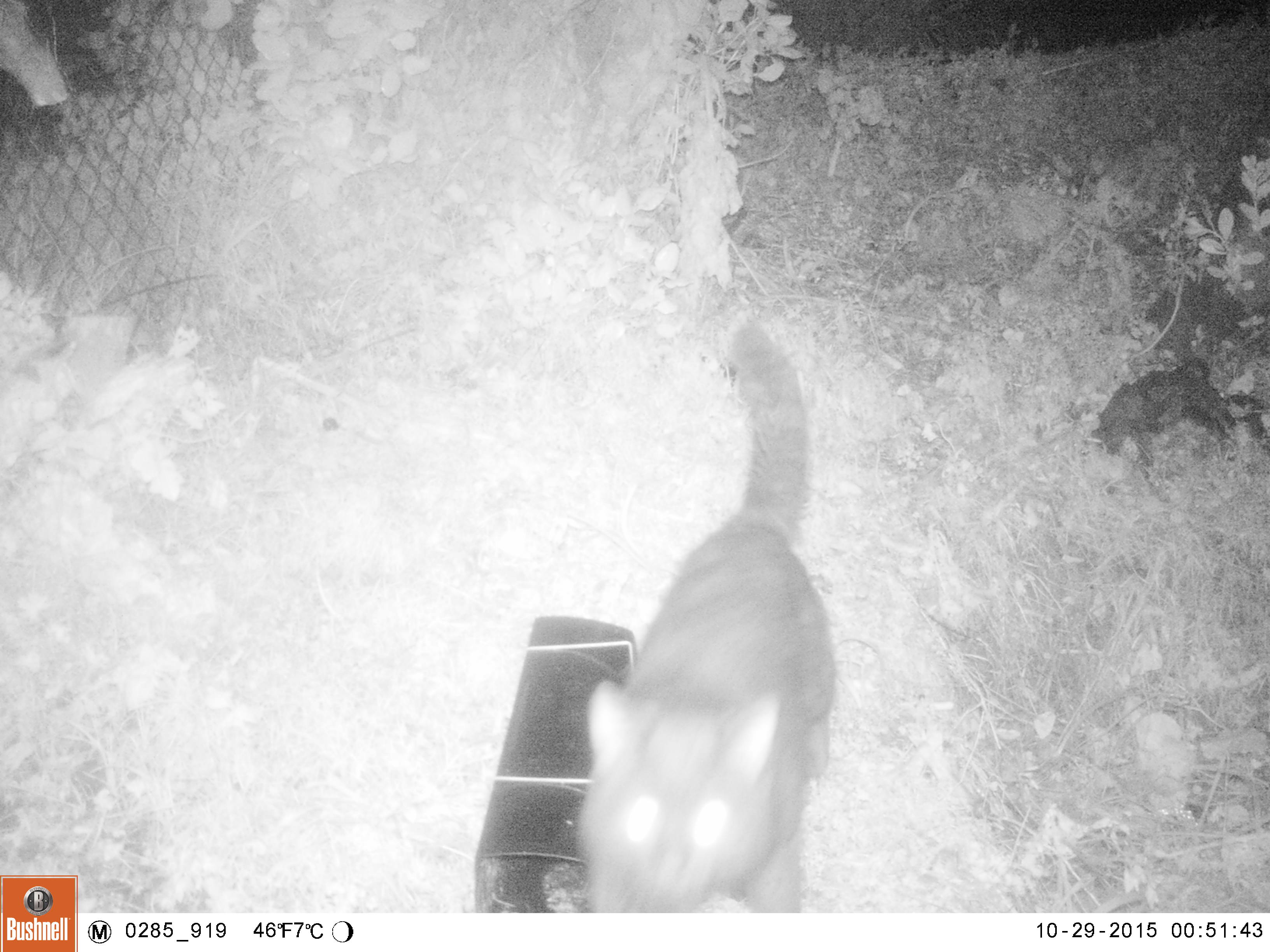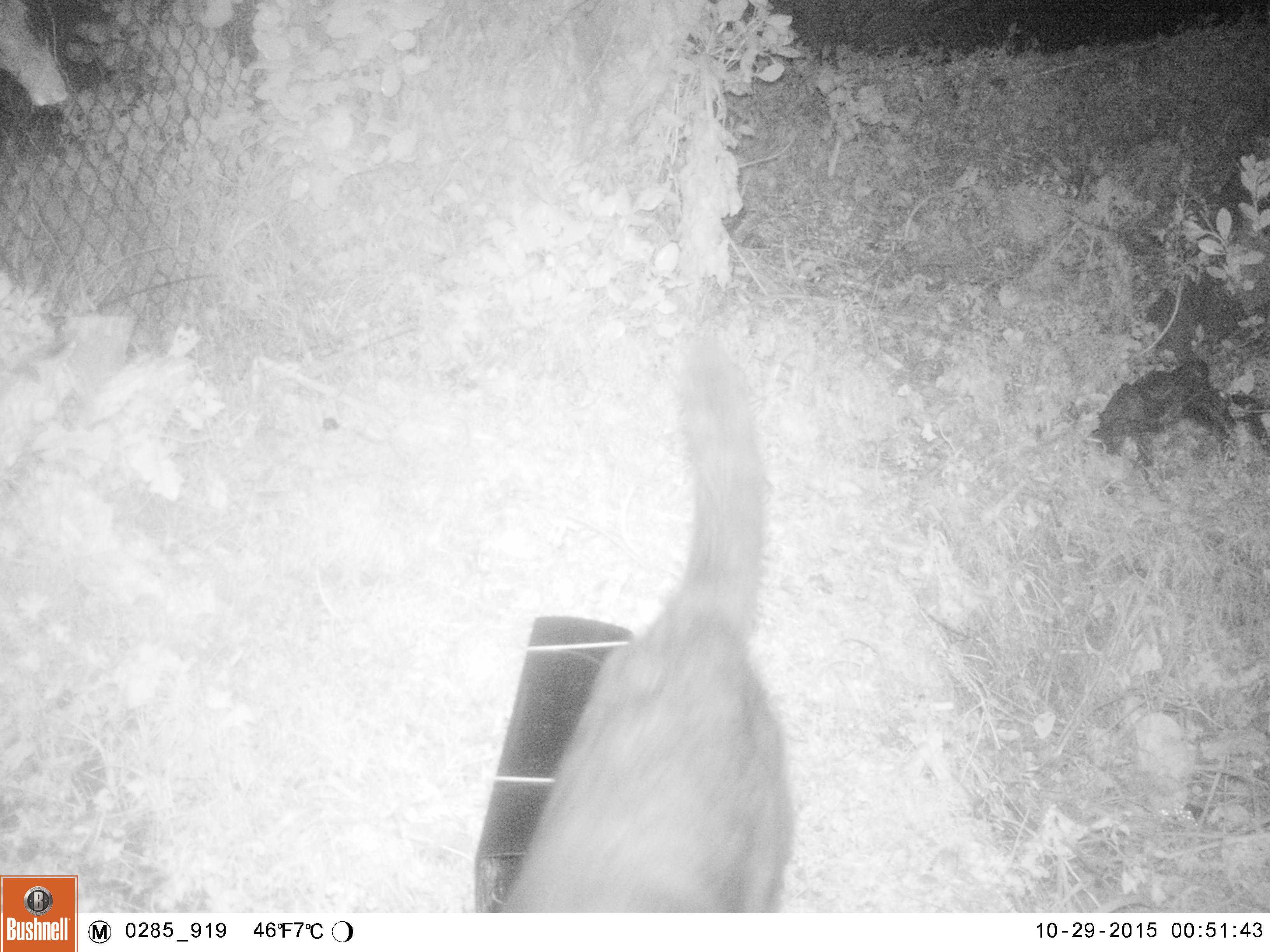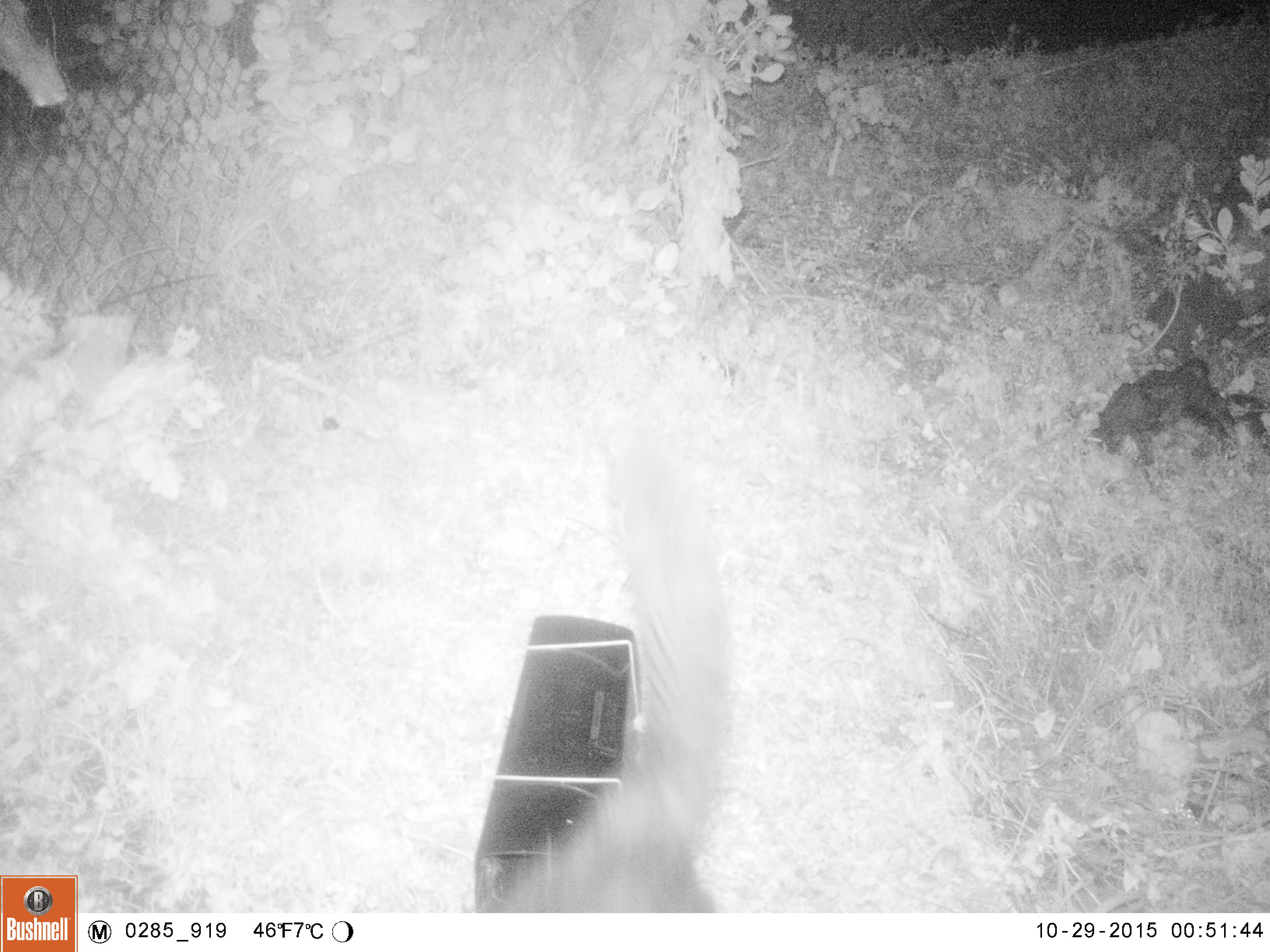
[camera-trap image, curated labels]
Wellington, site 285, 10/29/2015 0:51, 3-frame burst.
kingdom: Animalia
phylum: Chordata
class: Mammalia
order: Carnivora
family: Felidae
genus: Felis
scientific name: Felis catus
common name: cat